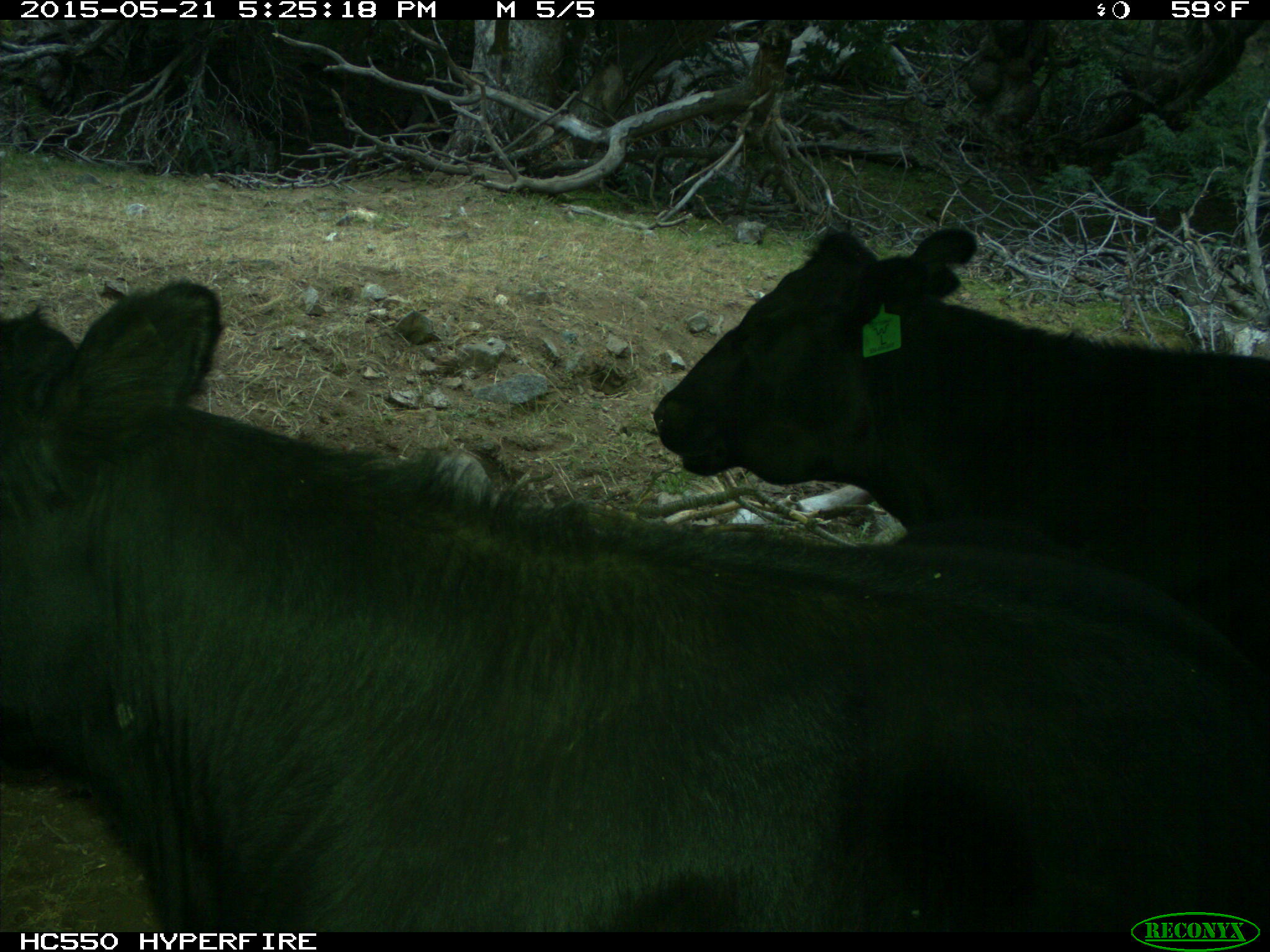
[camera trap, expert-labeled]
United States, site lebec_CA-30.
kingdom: Animalia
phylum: Chordata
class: Mammalia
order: Artiodactyla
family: Bovidae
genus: Bos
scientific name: Bos taurus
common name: domestic cow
Bos taurus (domestic cow).